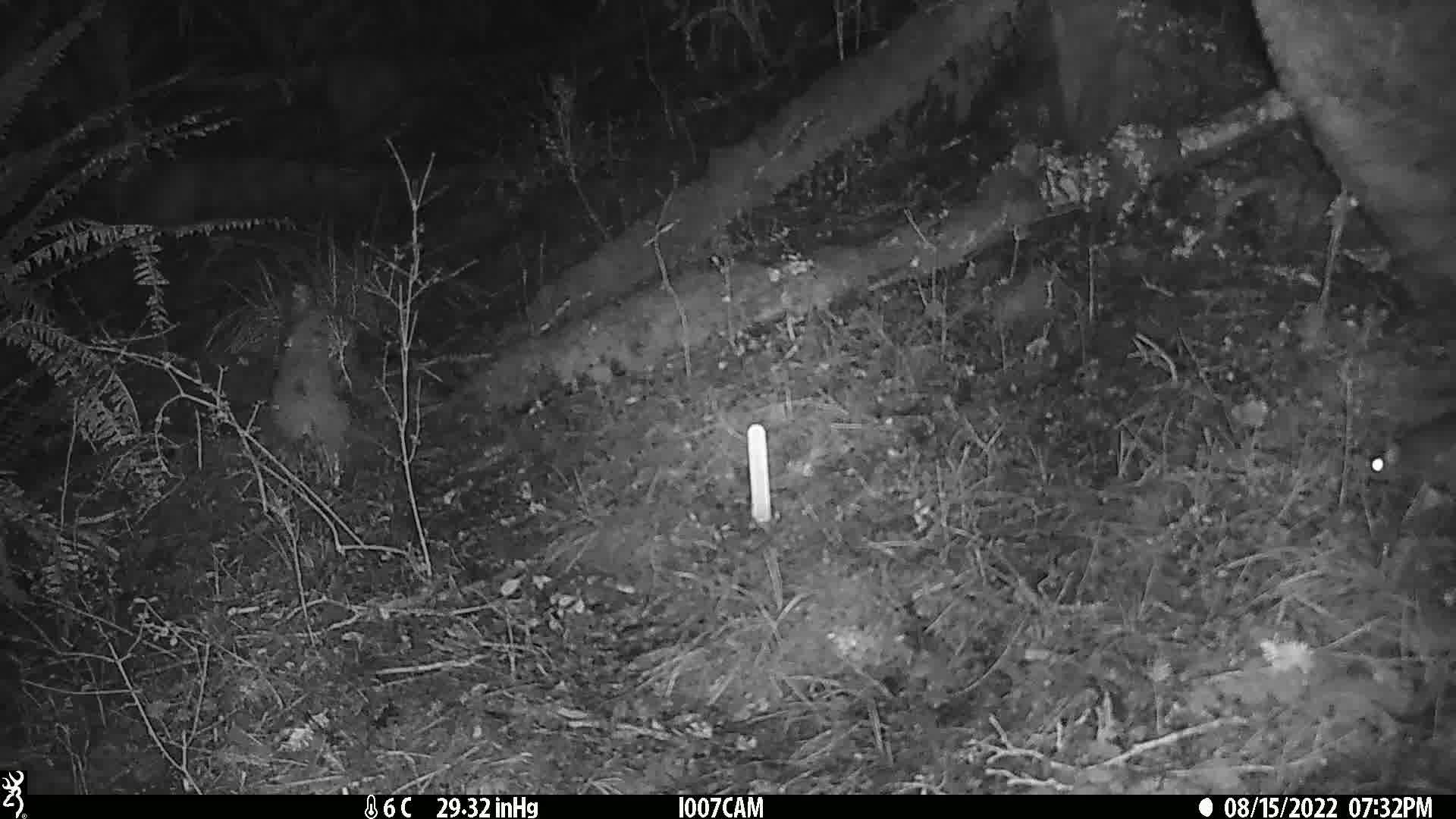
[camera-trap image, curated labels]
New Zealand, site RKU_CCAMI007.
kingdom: Animalia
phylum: Chordata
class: Mammalia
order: Rodentia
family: Muridae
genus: Rattus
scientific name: Rattus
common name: rat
Rat (Rattus).